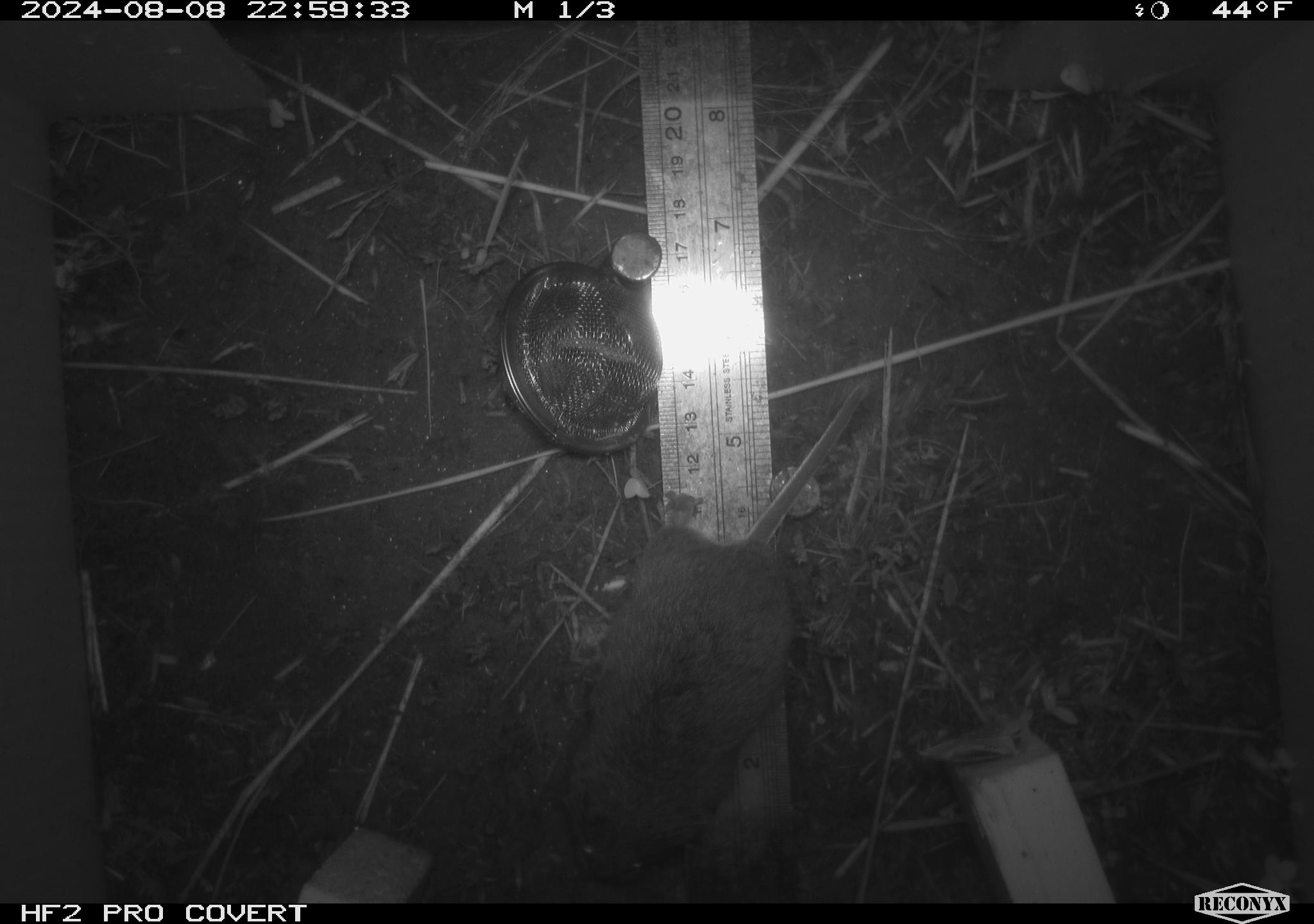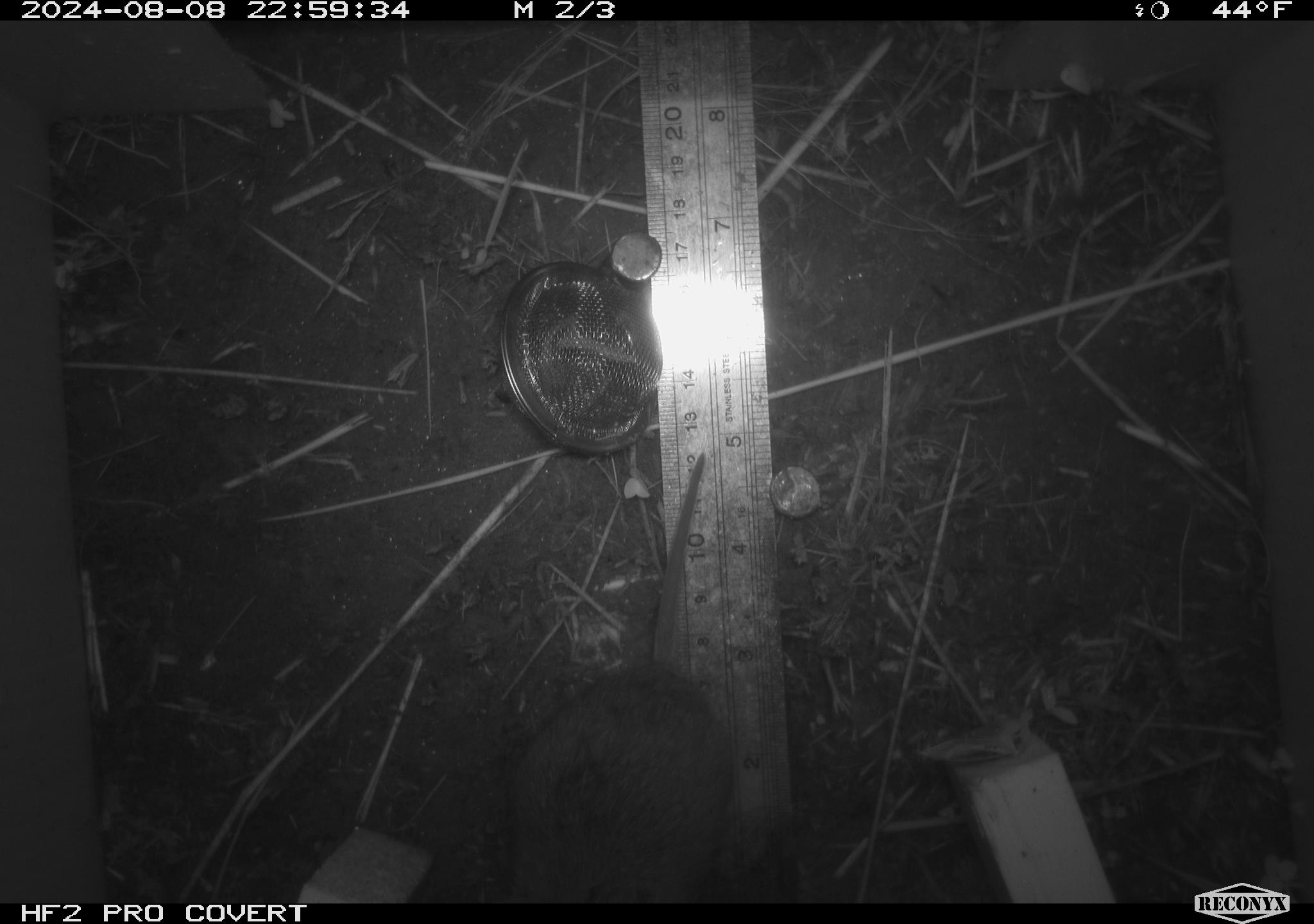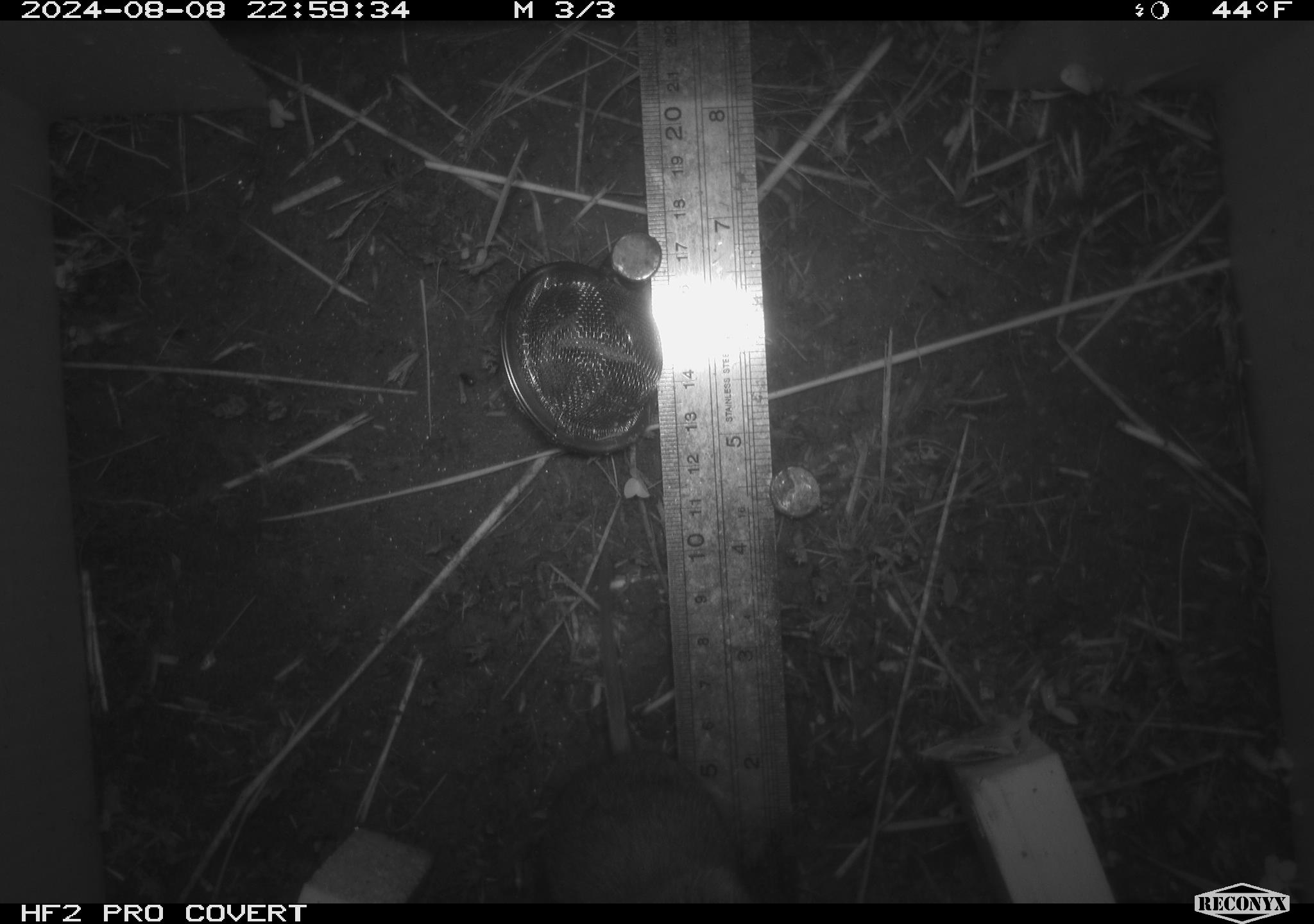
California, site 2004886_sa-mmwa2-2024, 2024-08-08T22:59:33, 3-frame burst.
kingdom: Animalia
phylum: Chordata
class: Mammalia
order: Rodentia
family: Cricetidae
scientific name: Arvicolinae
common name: voles, lemmings, and muskrats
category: arvicolinae subfamily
Arvicolinae subfamily (voles, lemmings, and muskrats) (Arvicolinae).